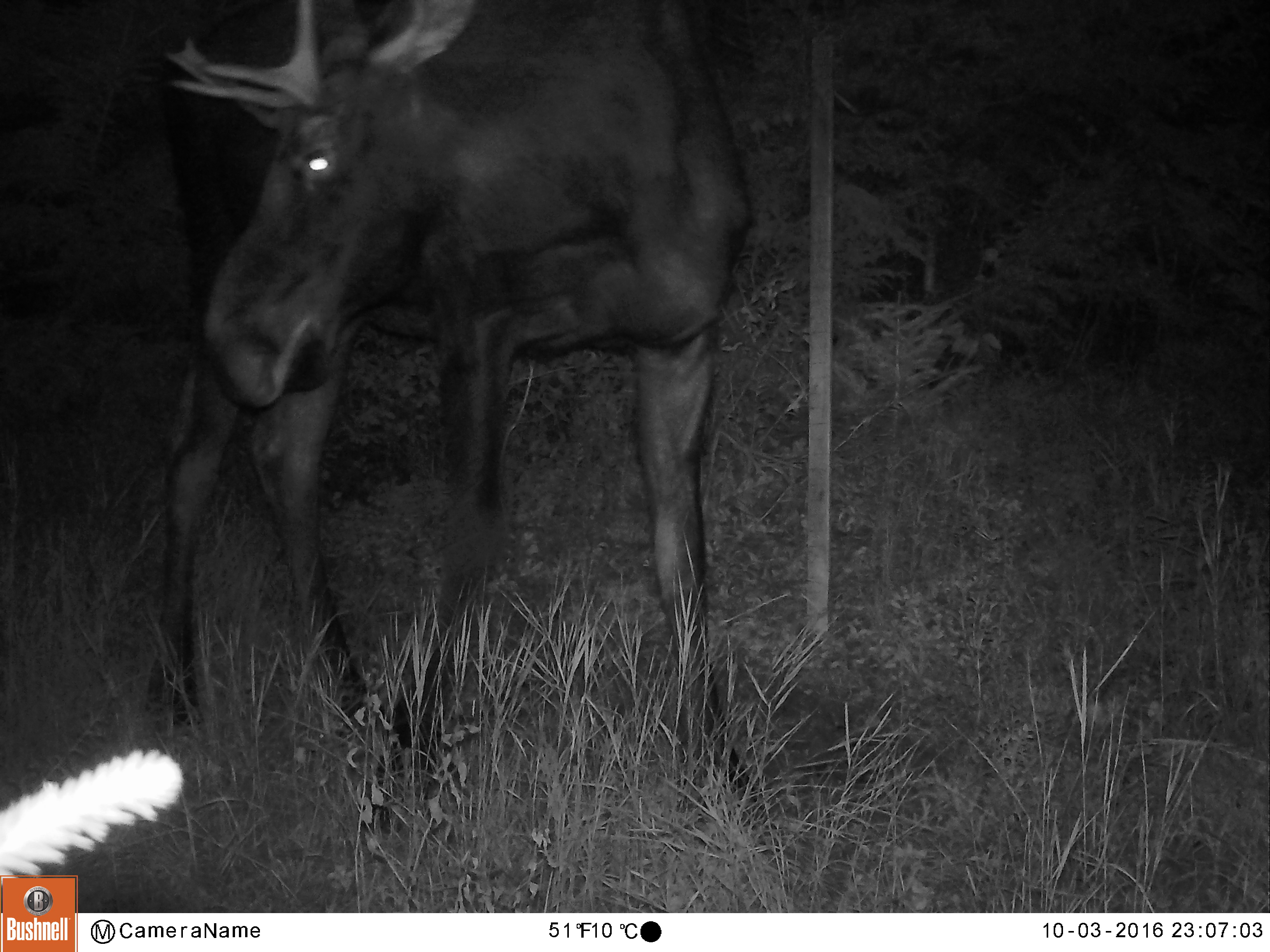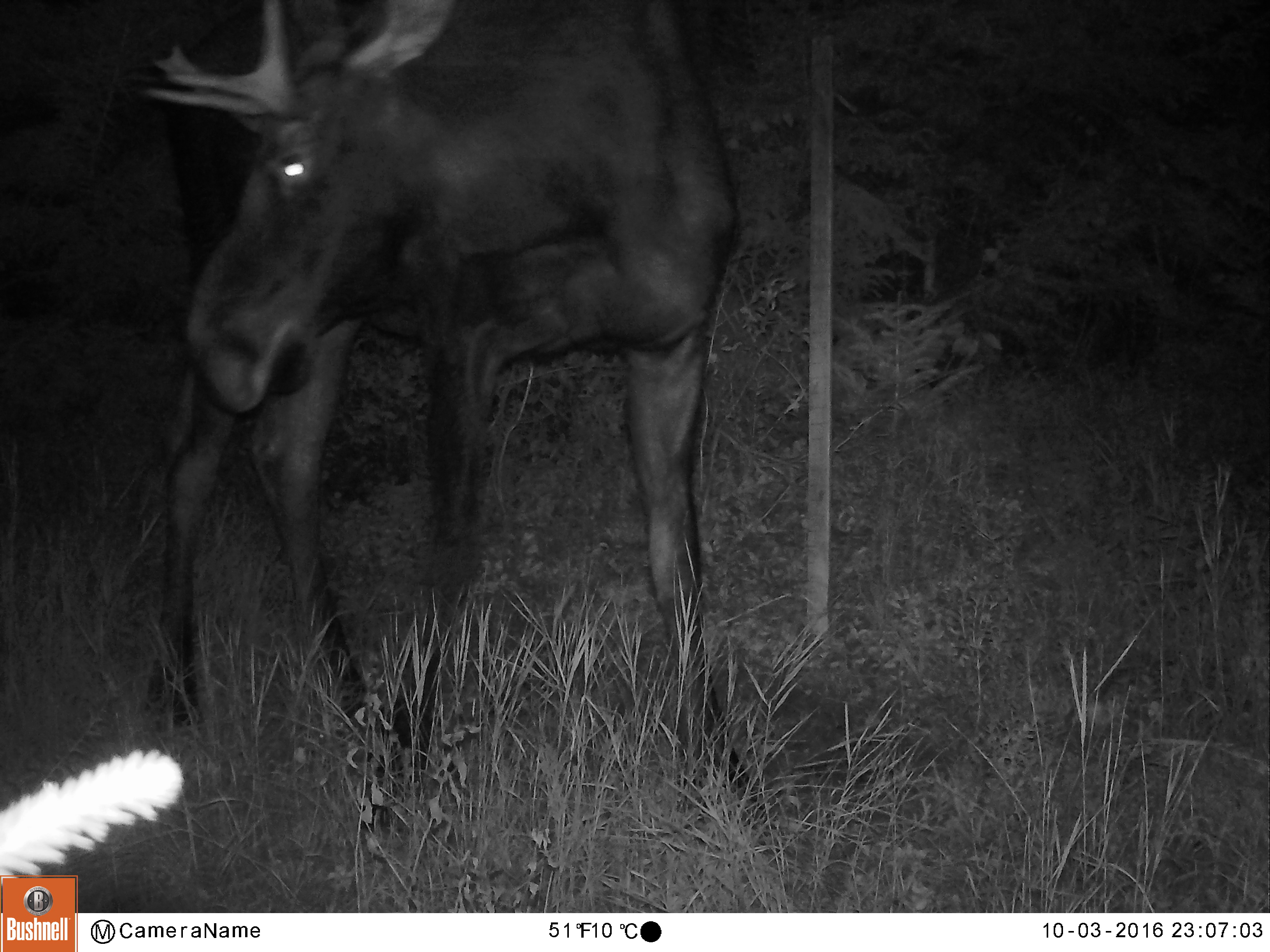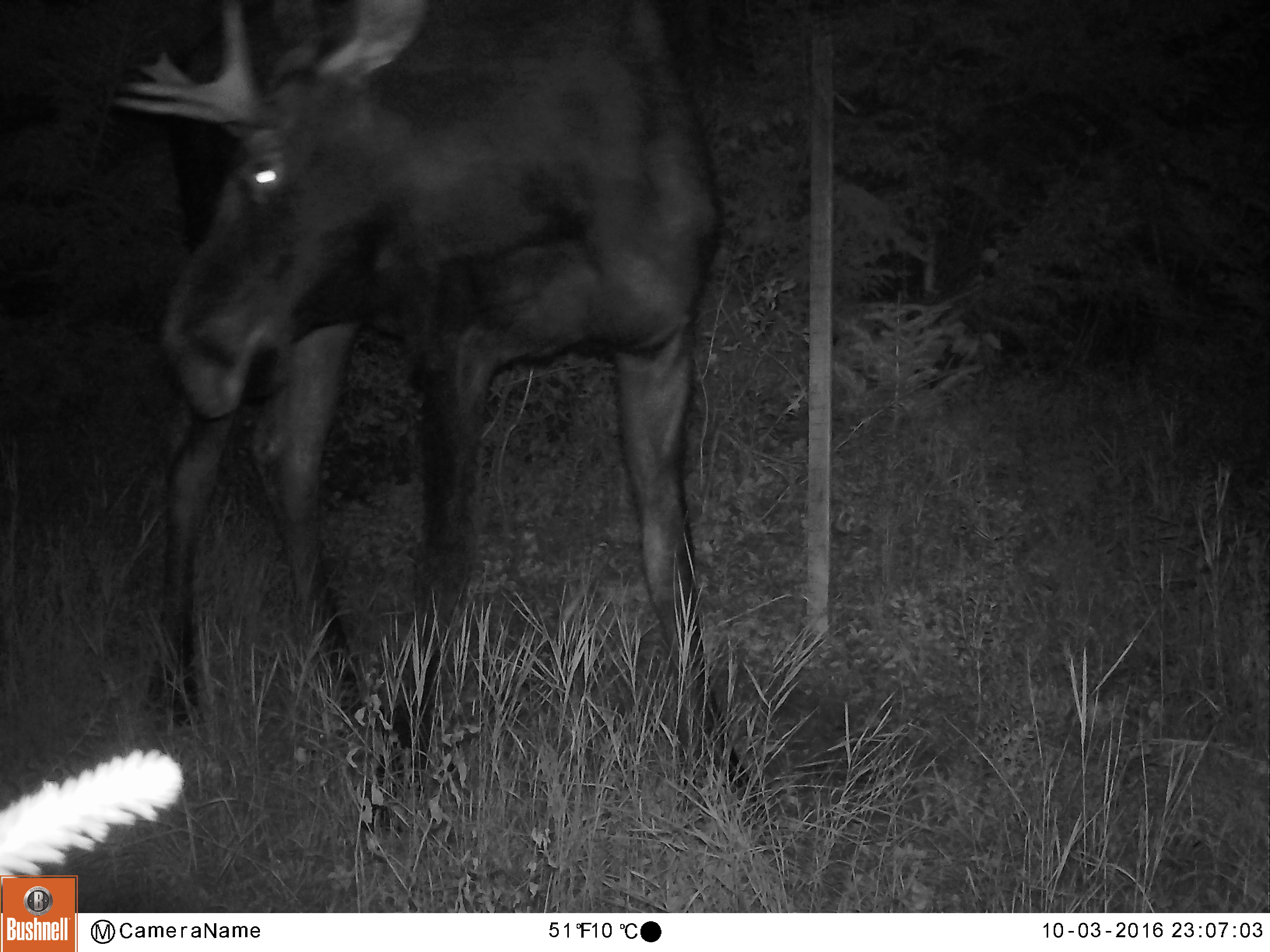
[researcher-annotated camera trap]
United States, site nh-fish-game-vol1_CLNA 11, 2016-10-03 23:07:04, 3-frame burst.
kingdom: Animalia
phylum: Chordata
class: Mammalia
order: Artiodactyla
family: Cervidae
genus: Alces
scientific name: Alces alces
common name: moose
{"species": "moose (Alces alces)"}